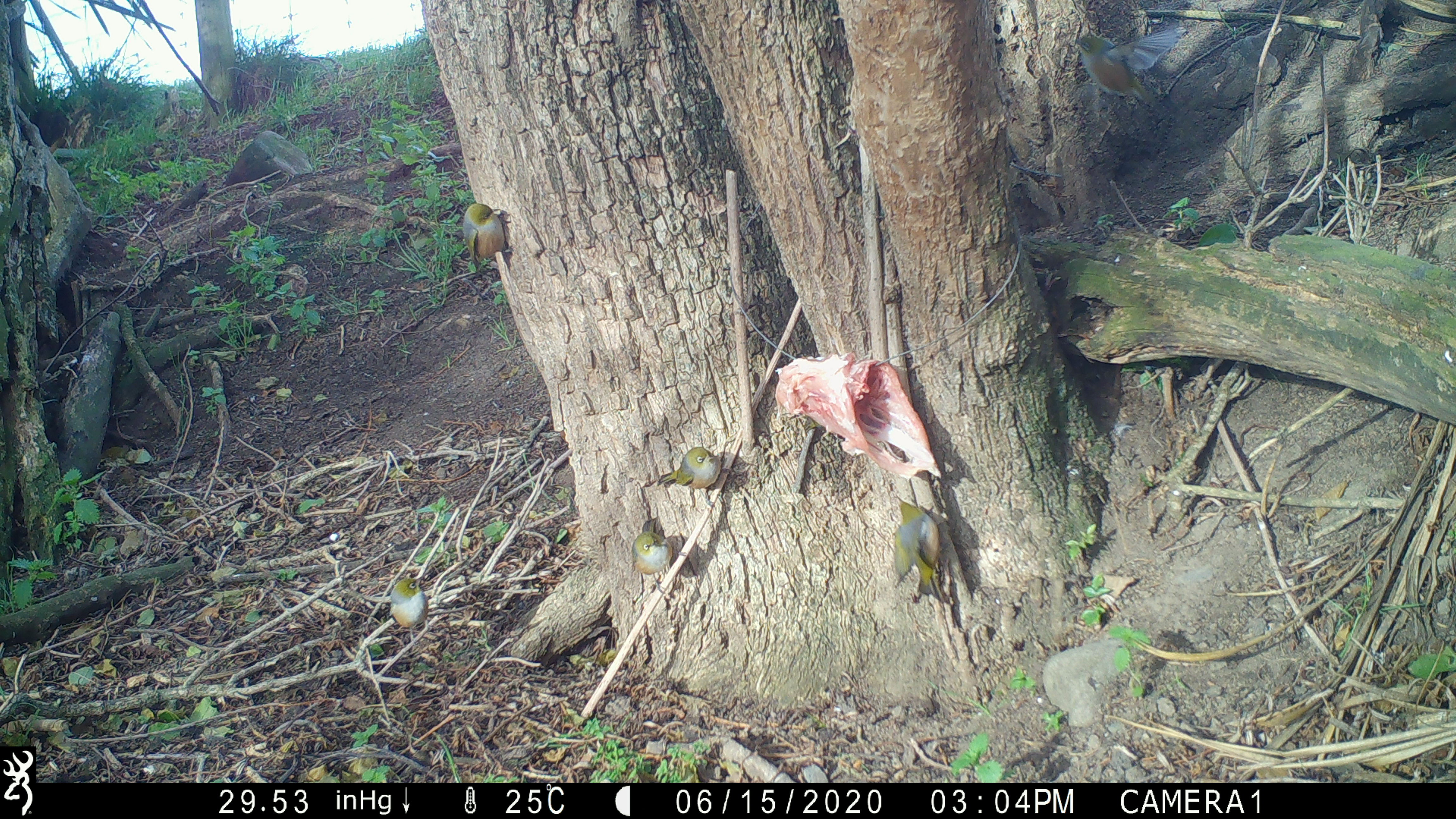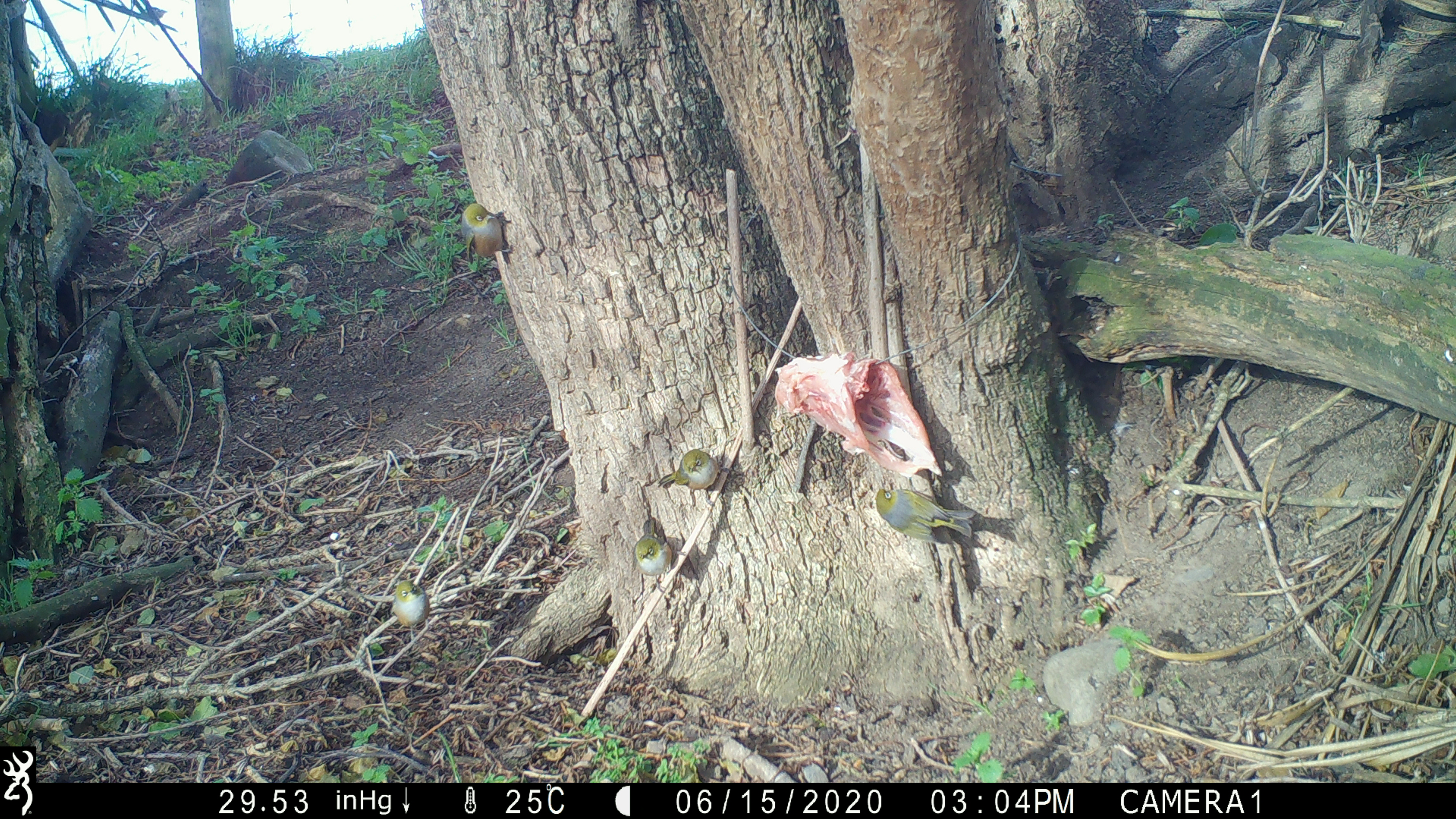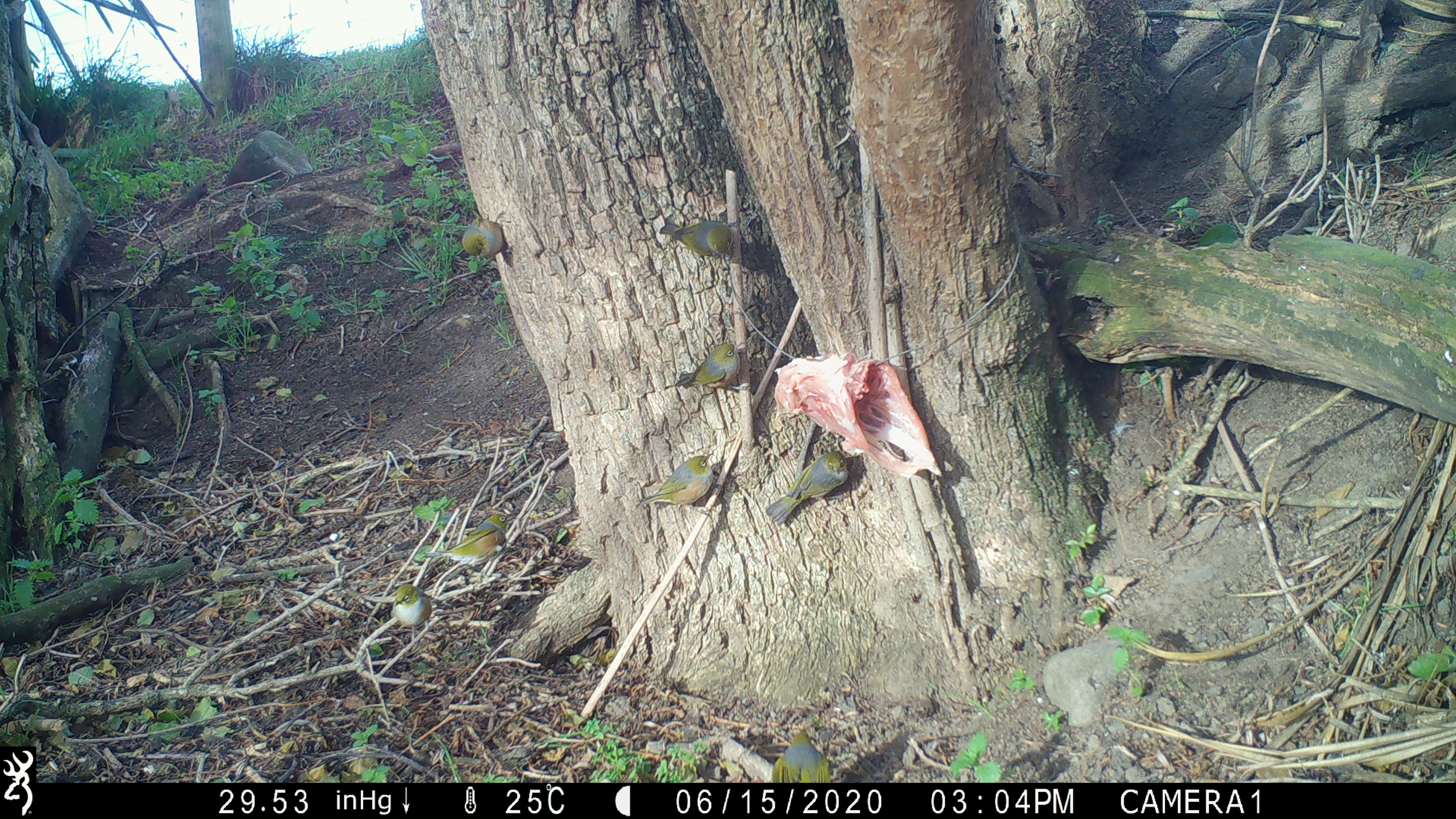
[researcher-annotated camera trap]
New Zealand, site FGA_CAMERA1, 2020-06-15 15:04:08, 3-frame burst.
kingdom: Animalia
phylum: Chordata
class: Aves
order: Passeriformes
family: Zosteropidae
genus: Zosterops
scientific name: Zosterops lateralis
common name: silvereye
Silvereye (Zosterops lateralis).